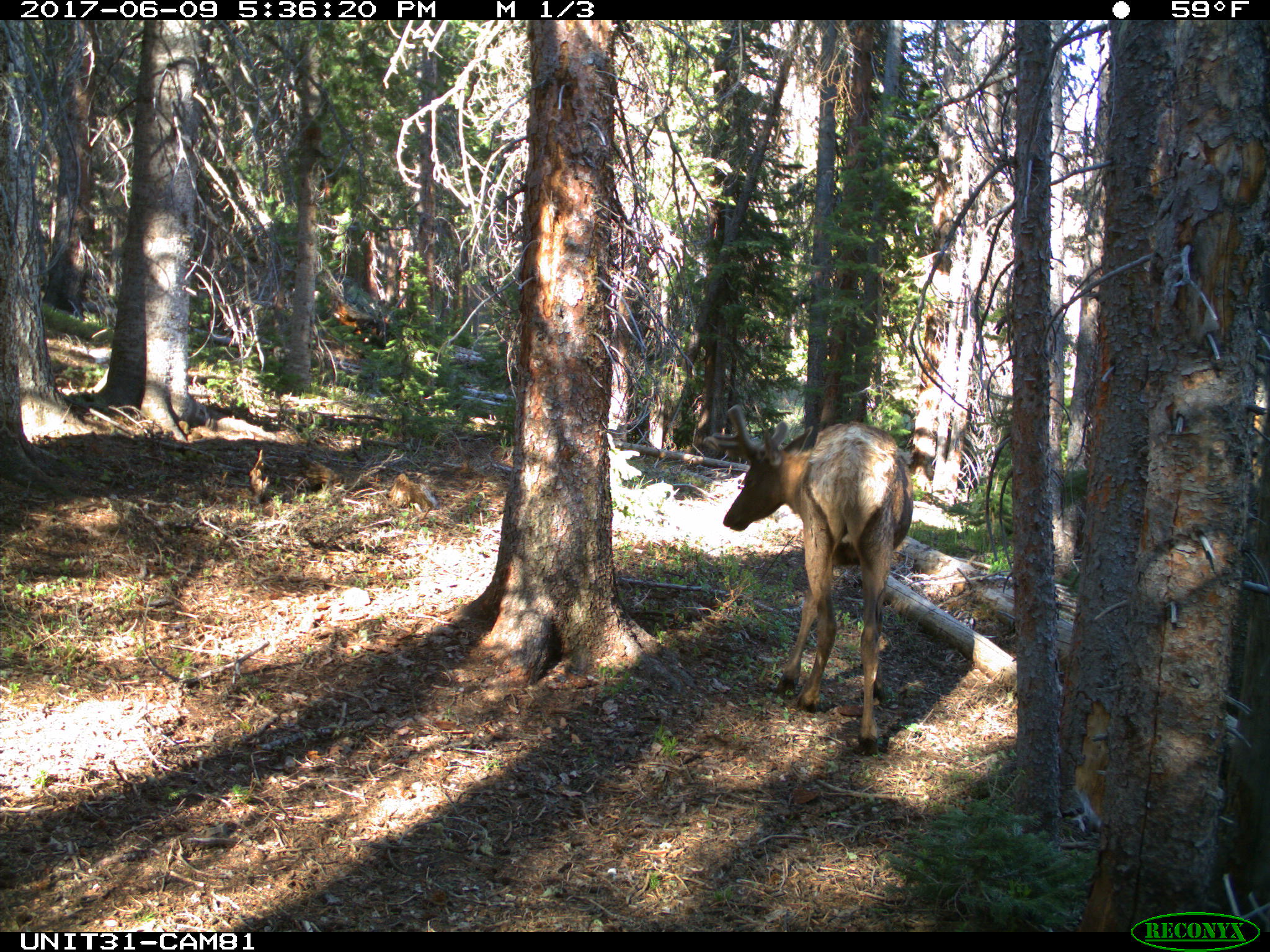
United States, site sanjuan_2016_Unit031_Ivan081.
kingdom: Animalia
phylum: Chordata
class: Mammalia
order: Artiodactyla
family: Cervidae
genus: Cervus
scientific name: Cervus elaphus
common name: red deer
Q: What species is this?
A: Cervus elaphus (red deer).